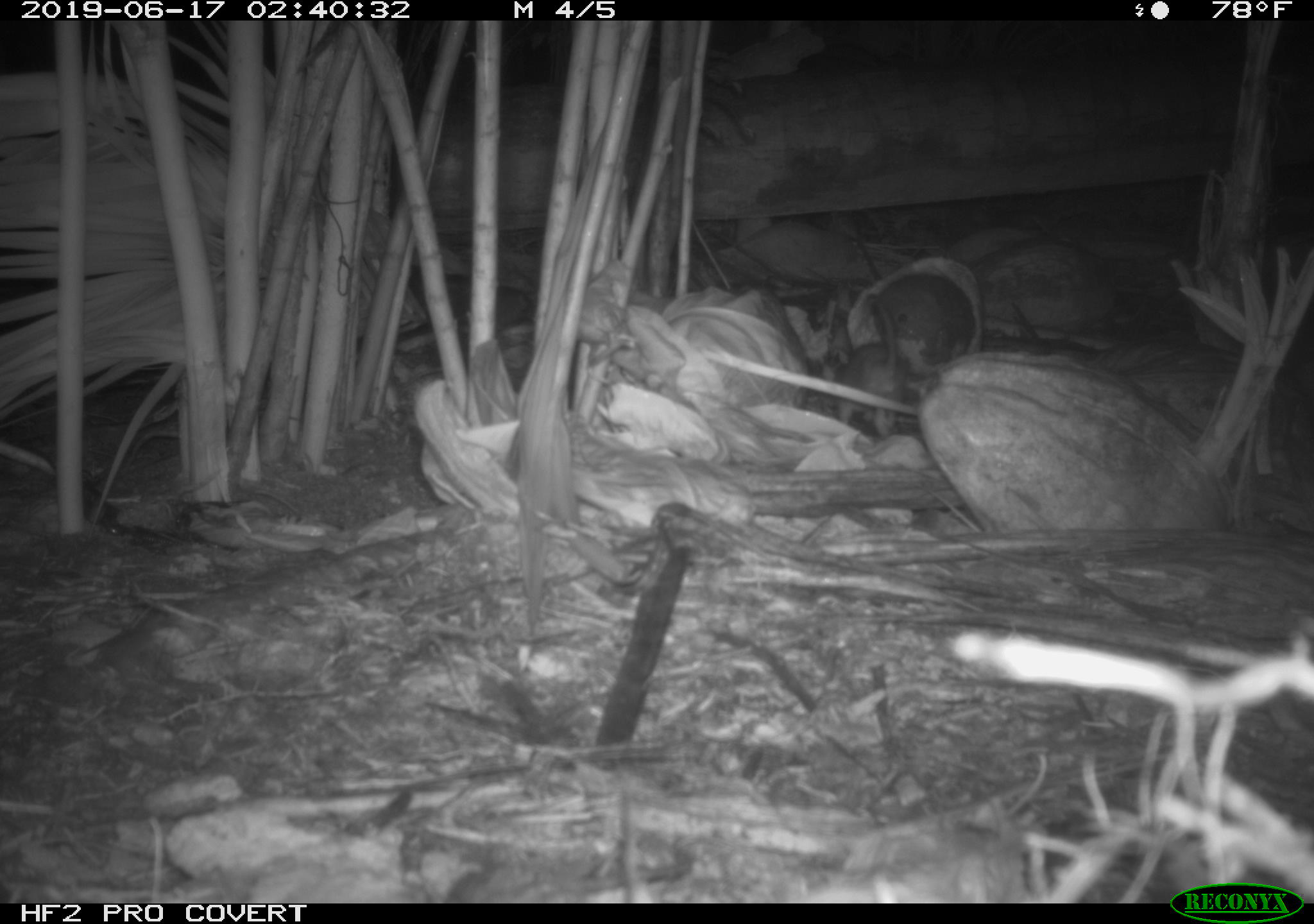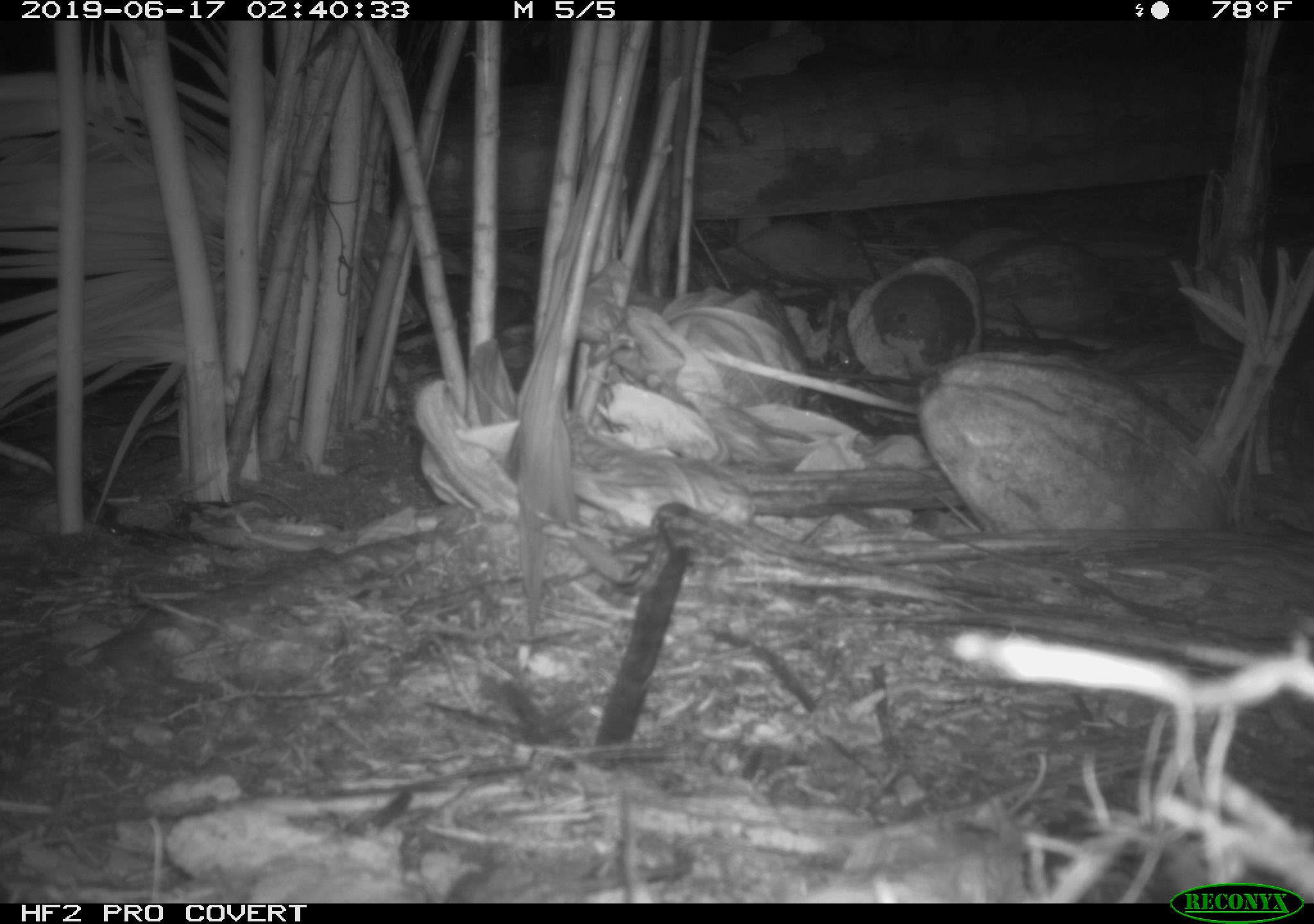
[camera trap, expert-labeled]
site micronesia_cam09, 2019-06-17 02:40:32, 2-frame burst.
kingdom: Animalia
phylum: Chordata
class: Mammalia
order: Rodentia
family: Muridae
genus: Rattus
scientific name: Rattus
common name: rat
Rat (Rattus).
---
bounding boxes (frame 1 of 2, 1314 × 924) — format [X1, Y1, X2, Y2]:
rat: [829, 292, 911, 428]